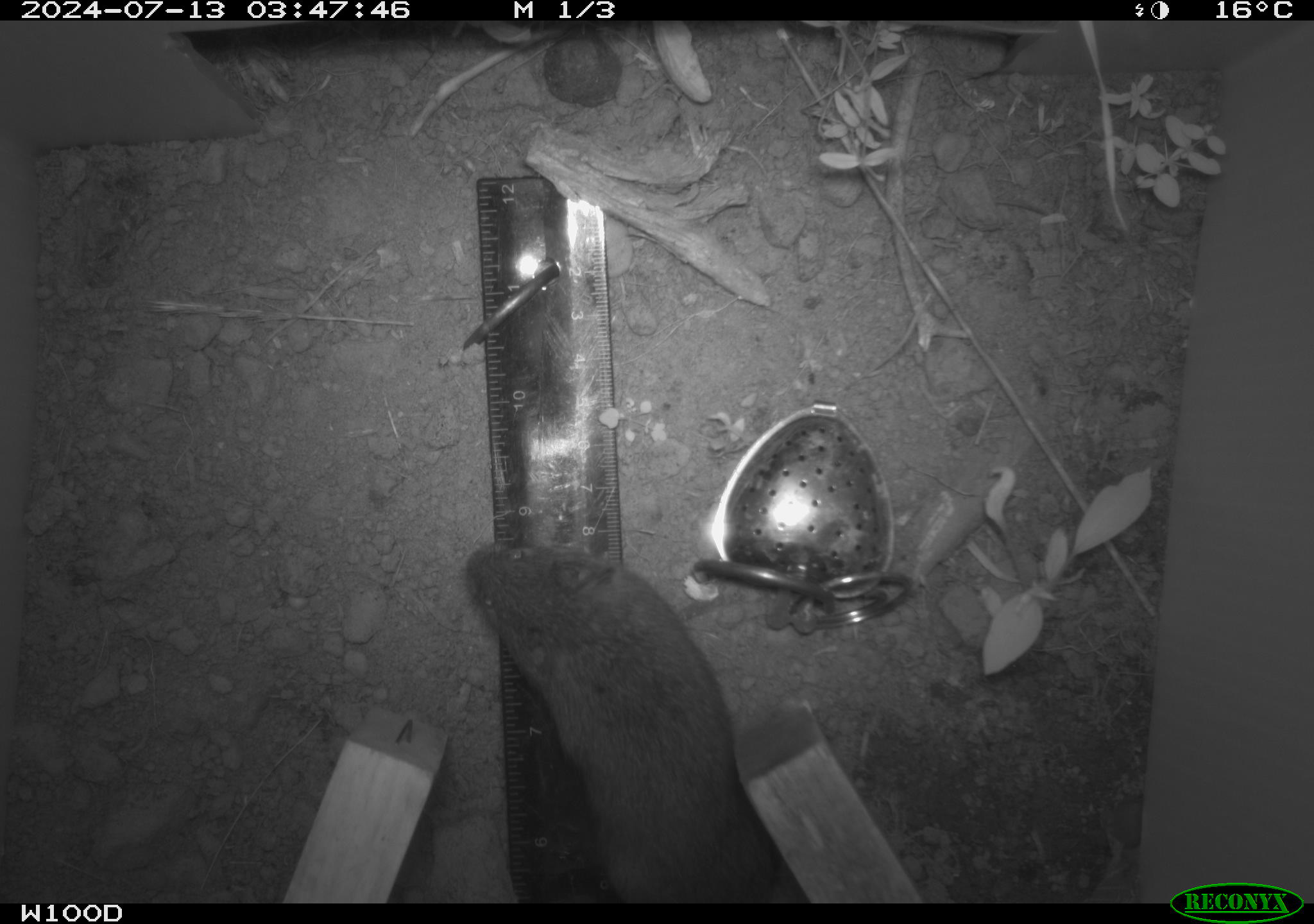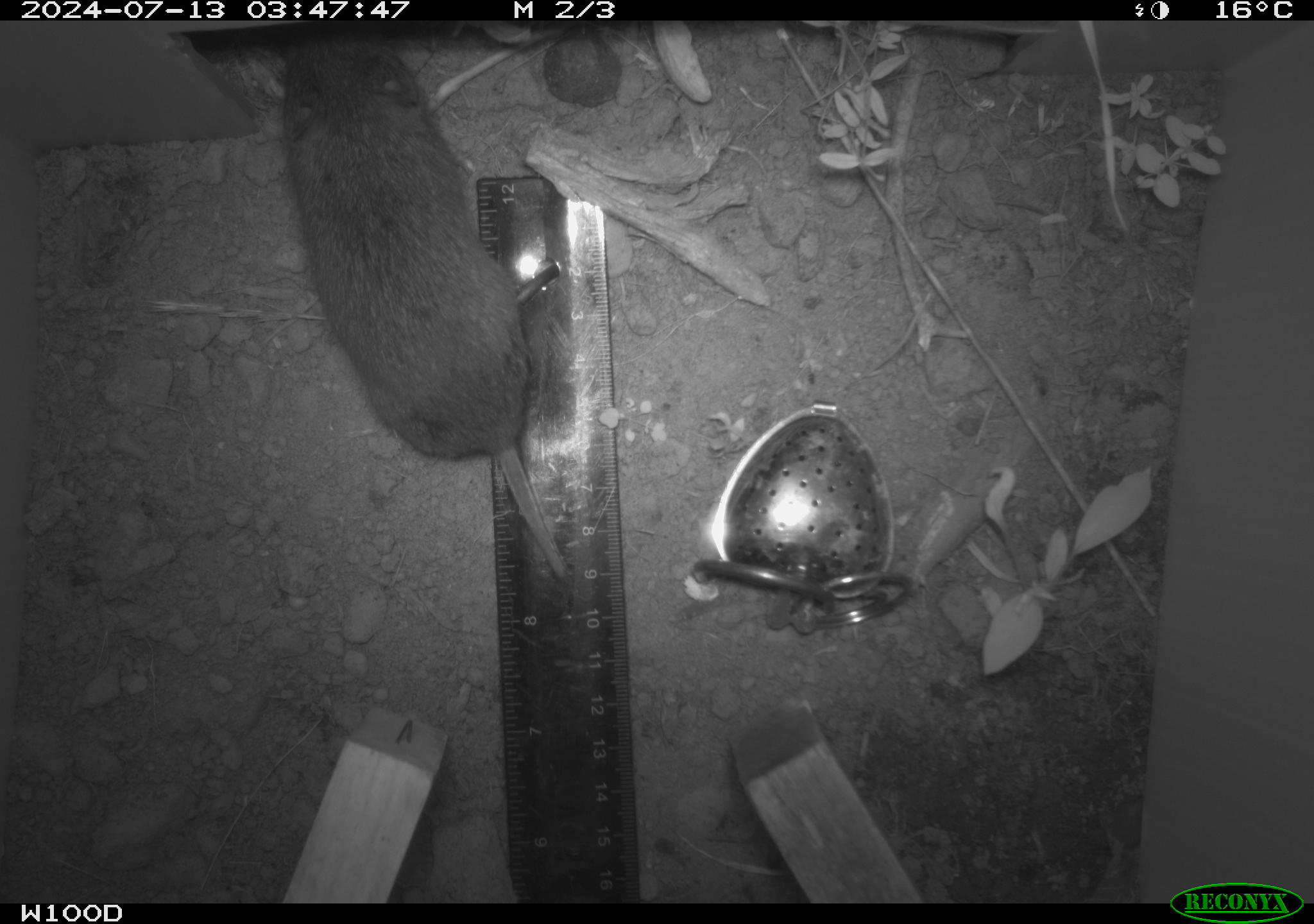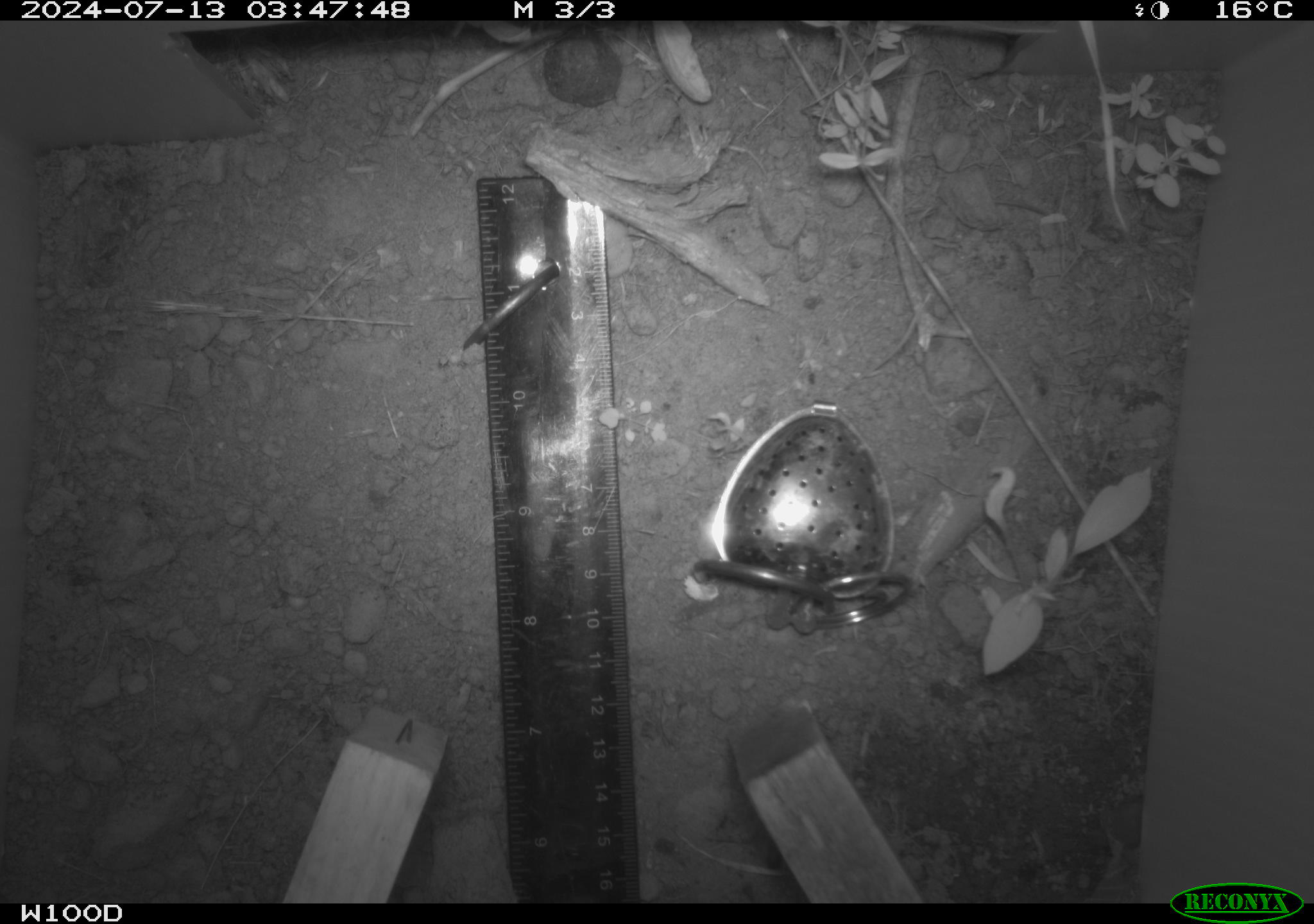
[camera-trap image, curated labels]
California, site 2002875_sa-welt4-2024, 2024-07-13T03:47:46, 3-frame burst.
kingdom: Animalia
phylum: Chordata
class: Mammalia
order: Rodentia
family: Cricetidae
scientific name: Arvicolinae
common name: voles, lemmings, and muskrats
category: arvicolinae subfamily